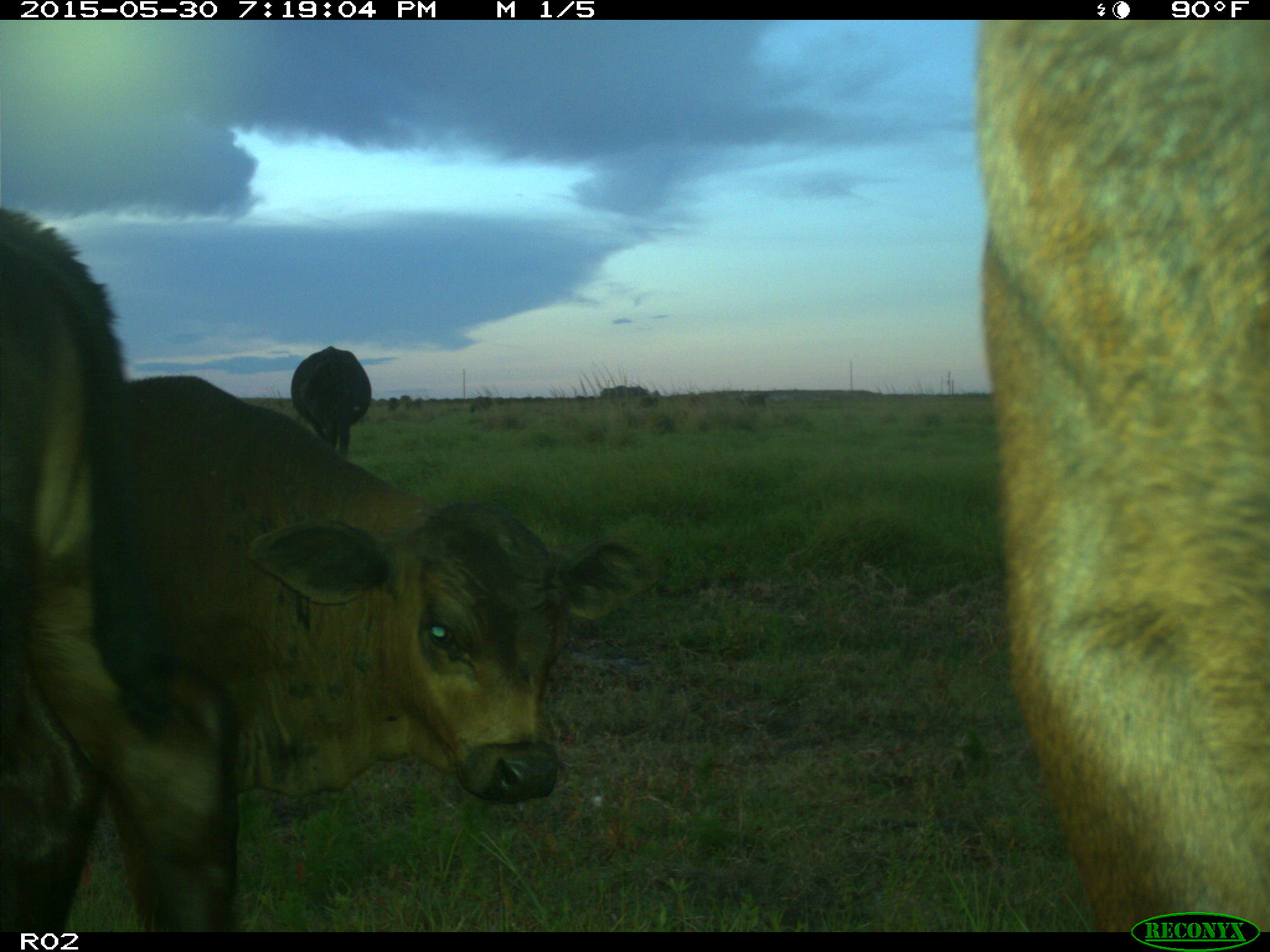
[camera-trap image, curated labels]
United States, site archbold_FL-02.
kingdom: Animalia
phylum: Chordata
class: Mammalia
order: Artiodactyla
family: Bovidae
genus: Bos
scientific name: Bos taurus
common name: domestic cow